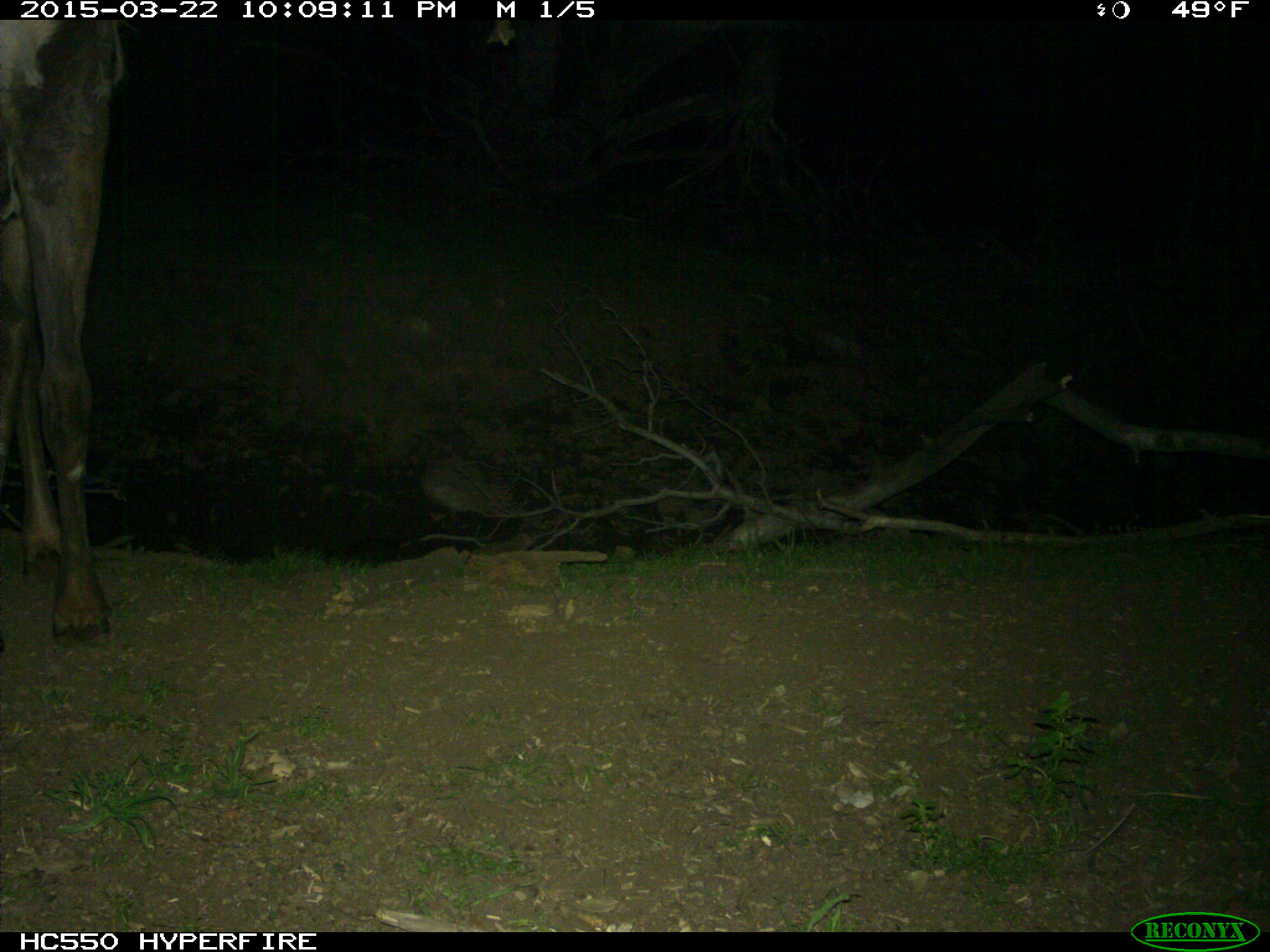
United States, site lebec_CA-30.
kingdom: Animalia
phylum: Chordata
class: Mammalia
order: Artiodactyla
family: Cervidae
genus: Cervus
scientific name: Cervus canadensis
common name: elk